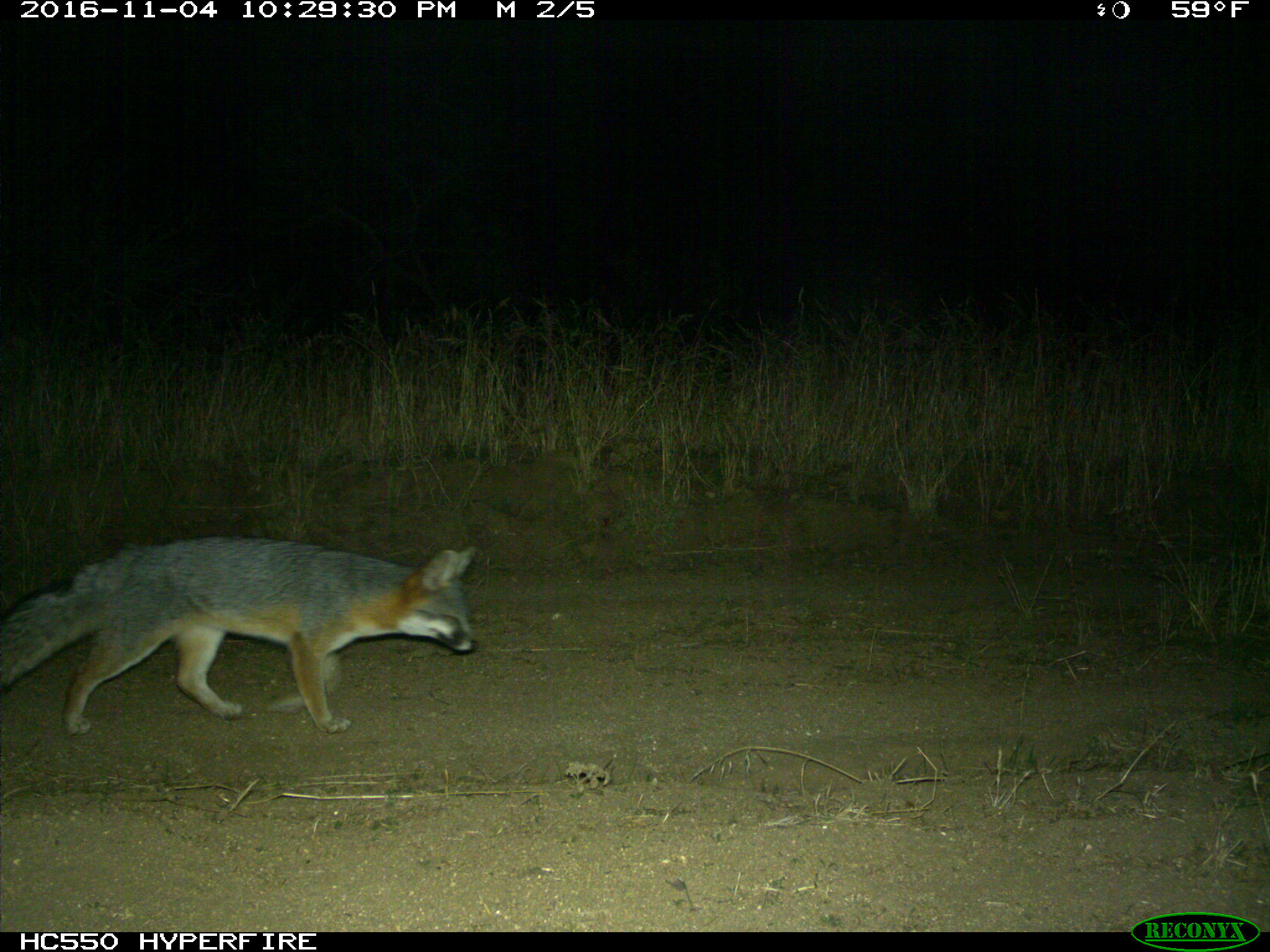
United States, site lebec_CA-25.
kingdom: Animalia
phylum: Chordata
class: Mammalia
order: Carnivora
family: Canidae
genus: Urocyon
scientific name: Urocyon cinereoargenteus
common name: gray fox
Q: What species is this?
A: Urocyon cinereoargenteus (gray fox).